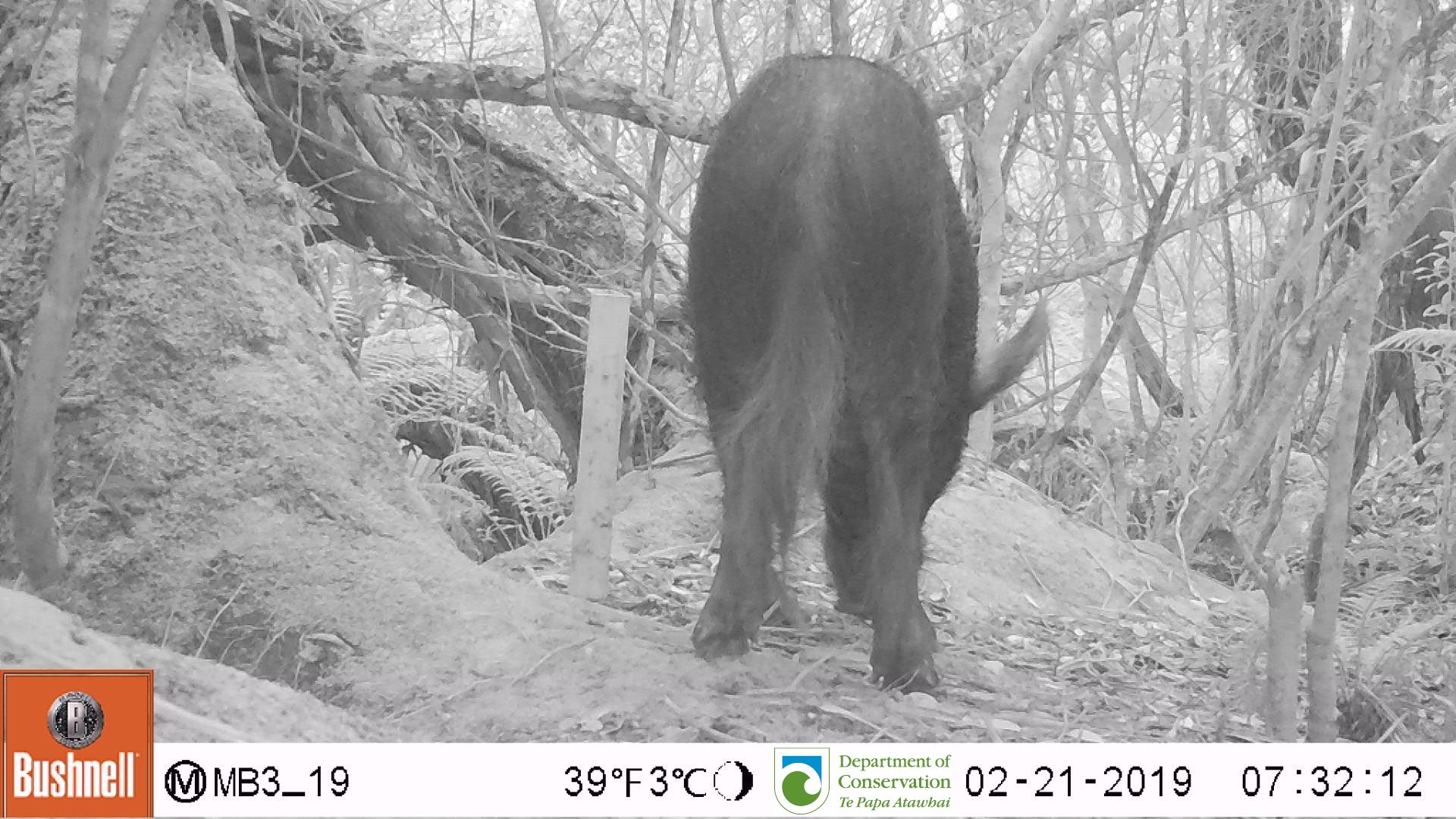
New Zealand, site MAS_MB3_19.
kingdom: Animalia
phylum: Chordata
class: Mammalia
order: Artiodactyla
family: Suidae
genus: Sus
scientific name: Sus scrofa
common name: pig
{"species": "pig (Sus scrofa)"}